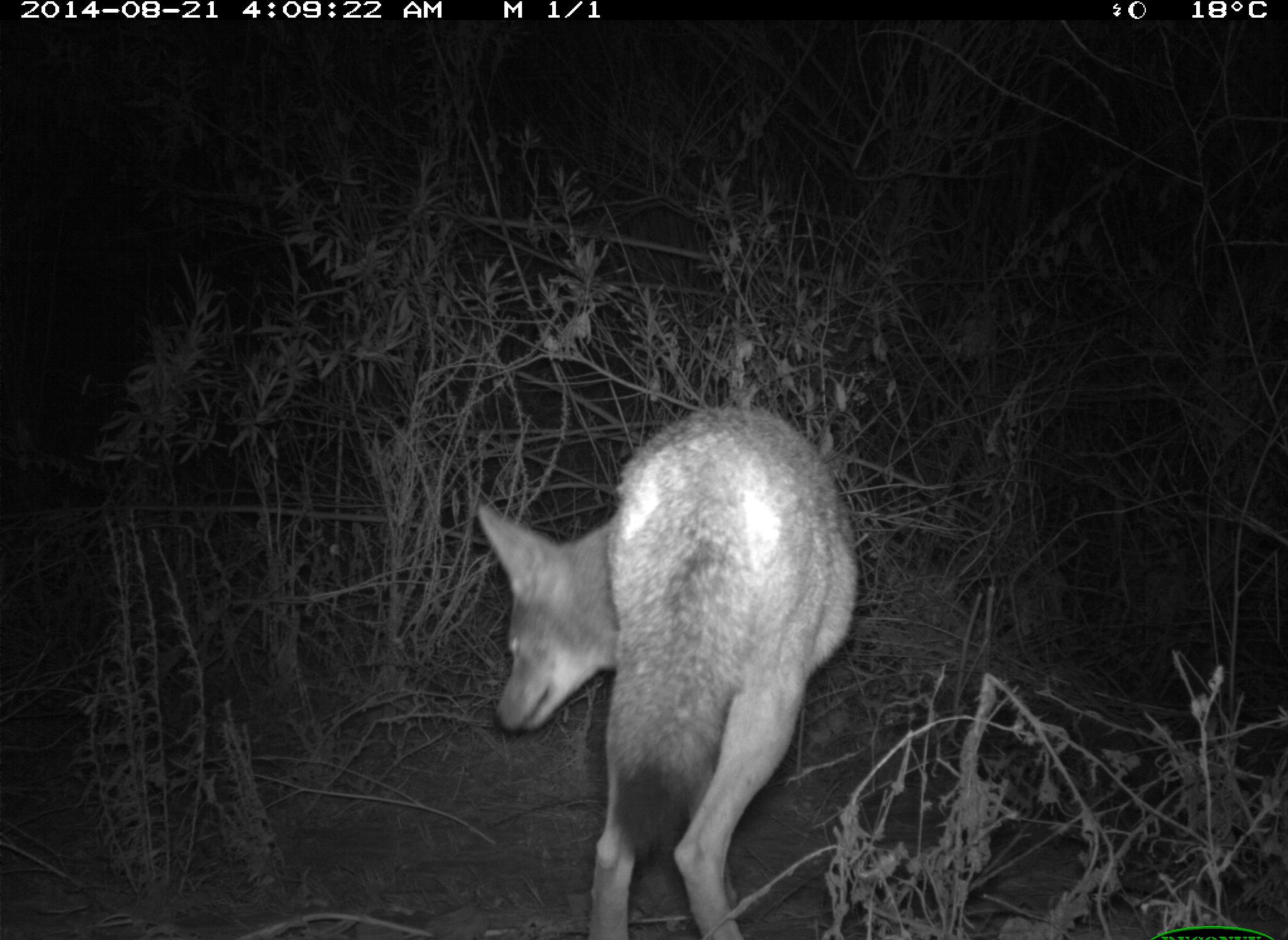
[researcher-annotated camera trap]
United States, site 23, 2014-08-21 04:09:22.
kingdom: Animalia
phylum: Chordata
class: Mammalia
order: Carnivora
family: Canidae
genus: Canis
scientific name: Canis latrans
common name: coyote